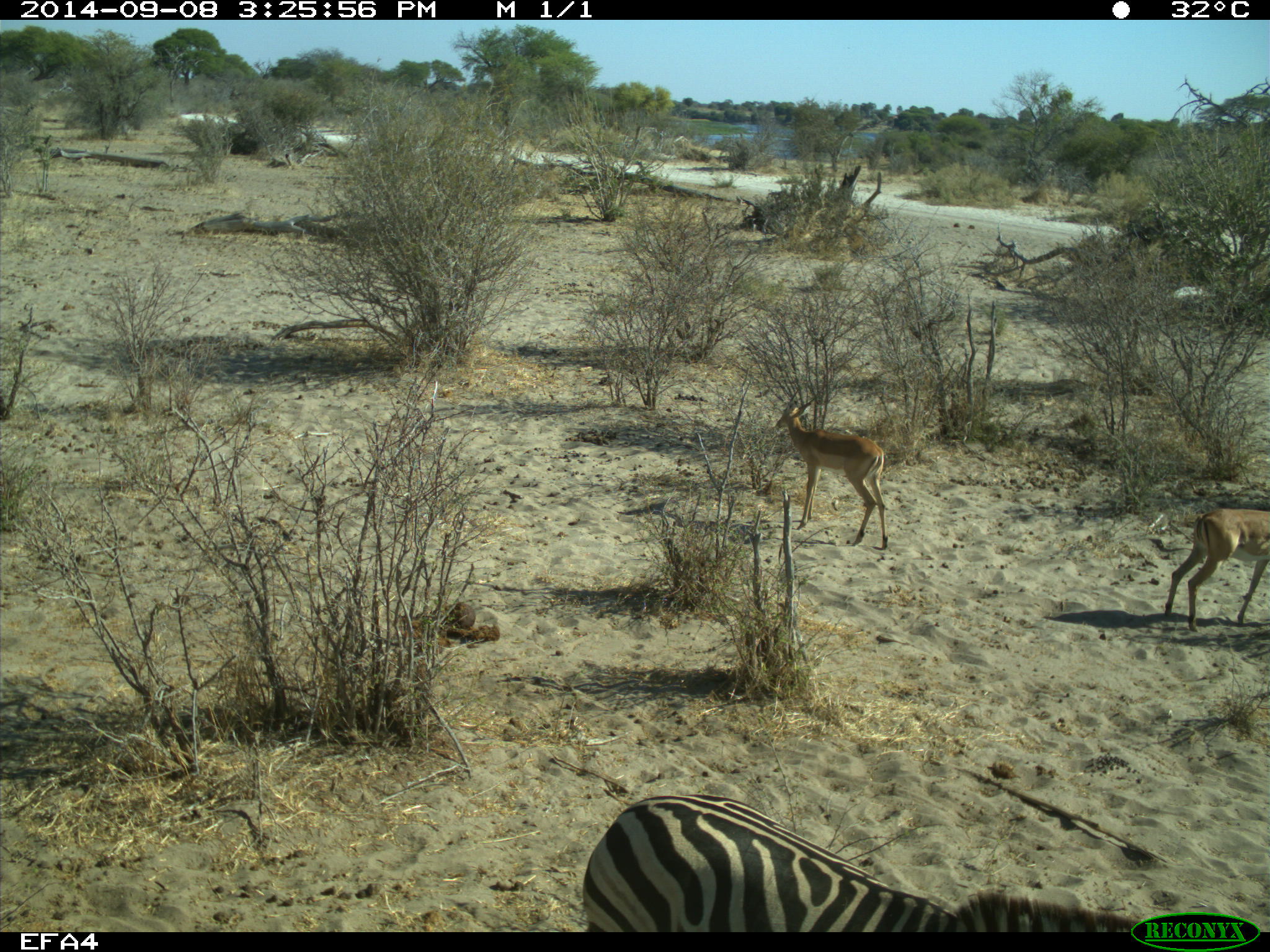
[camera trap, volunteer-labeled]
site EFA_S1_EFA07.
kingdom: Animalia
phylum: Chordata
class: Mammalia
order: Artiodactyla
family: Bovidae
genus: Aepyceros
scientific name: Aepyceros melampus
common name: impala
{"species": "impala (Aepyceros melampus)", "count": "2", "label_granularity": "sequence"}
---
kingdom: Animalia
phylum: Chordata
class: Mammalia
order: Perissodactyla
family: Equidae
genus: Equus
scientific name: Equus quagga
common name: plains zebra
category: zebraplains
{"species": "zebraplains (plains zebra) (Equus quagga)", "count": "1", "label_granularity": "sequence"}